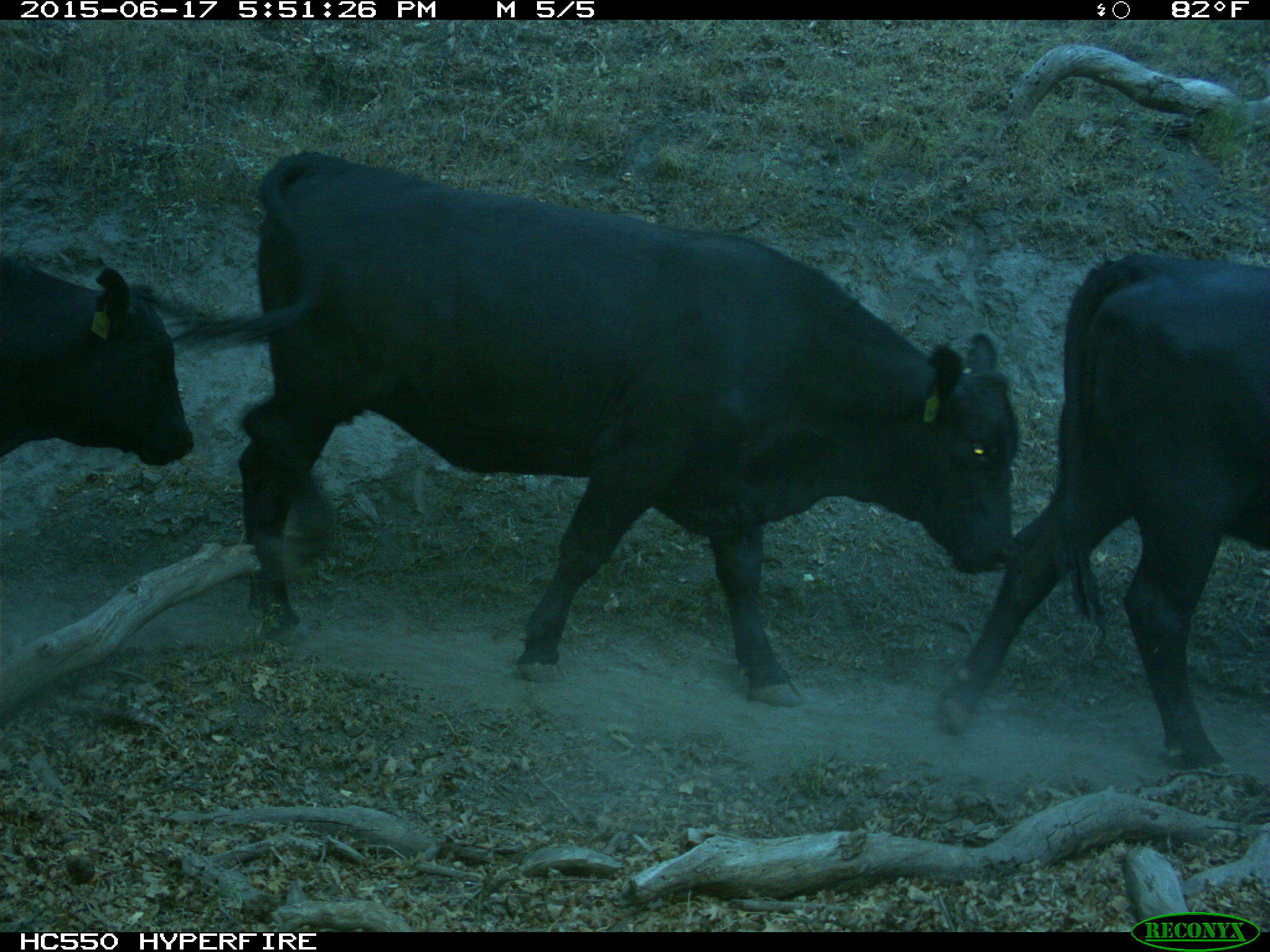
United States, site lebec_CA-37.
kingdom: Animalia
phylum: Chordata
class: Mammalia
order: Artiodactyla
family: Bovidae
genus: Bos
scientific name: Bos taurus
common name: domestic cow